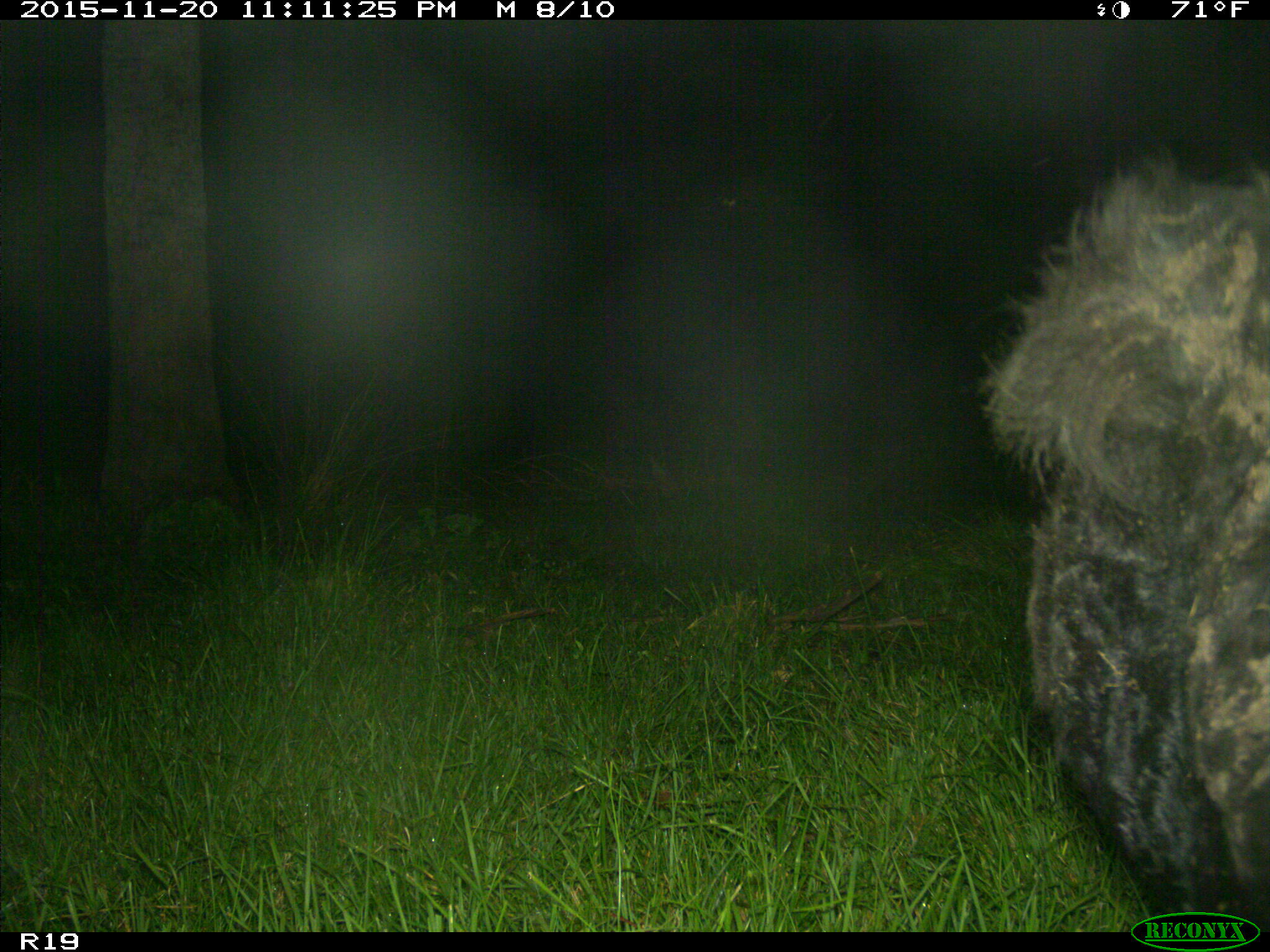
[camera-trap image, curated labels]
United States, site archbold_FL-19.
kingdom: Animalia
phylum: Chordata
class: Mammalia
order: Artiodactyla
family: Bovidae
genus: Bos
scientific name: Bos taurus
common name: domestic cow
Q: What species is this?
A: Bos taurus (domestic cow).